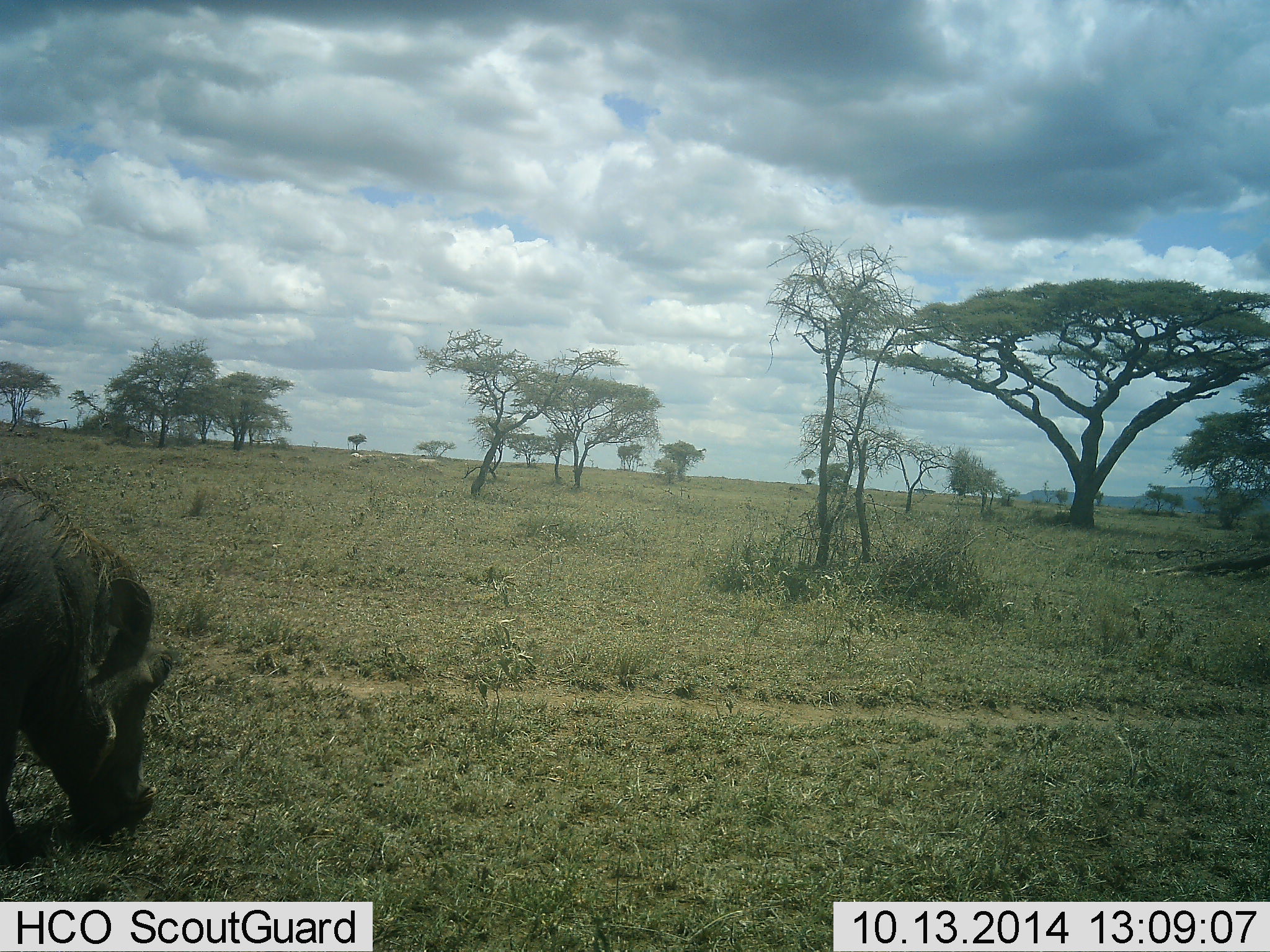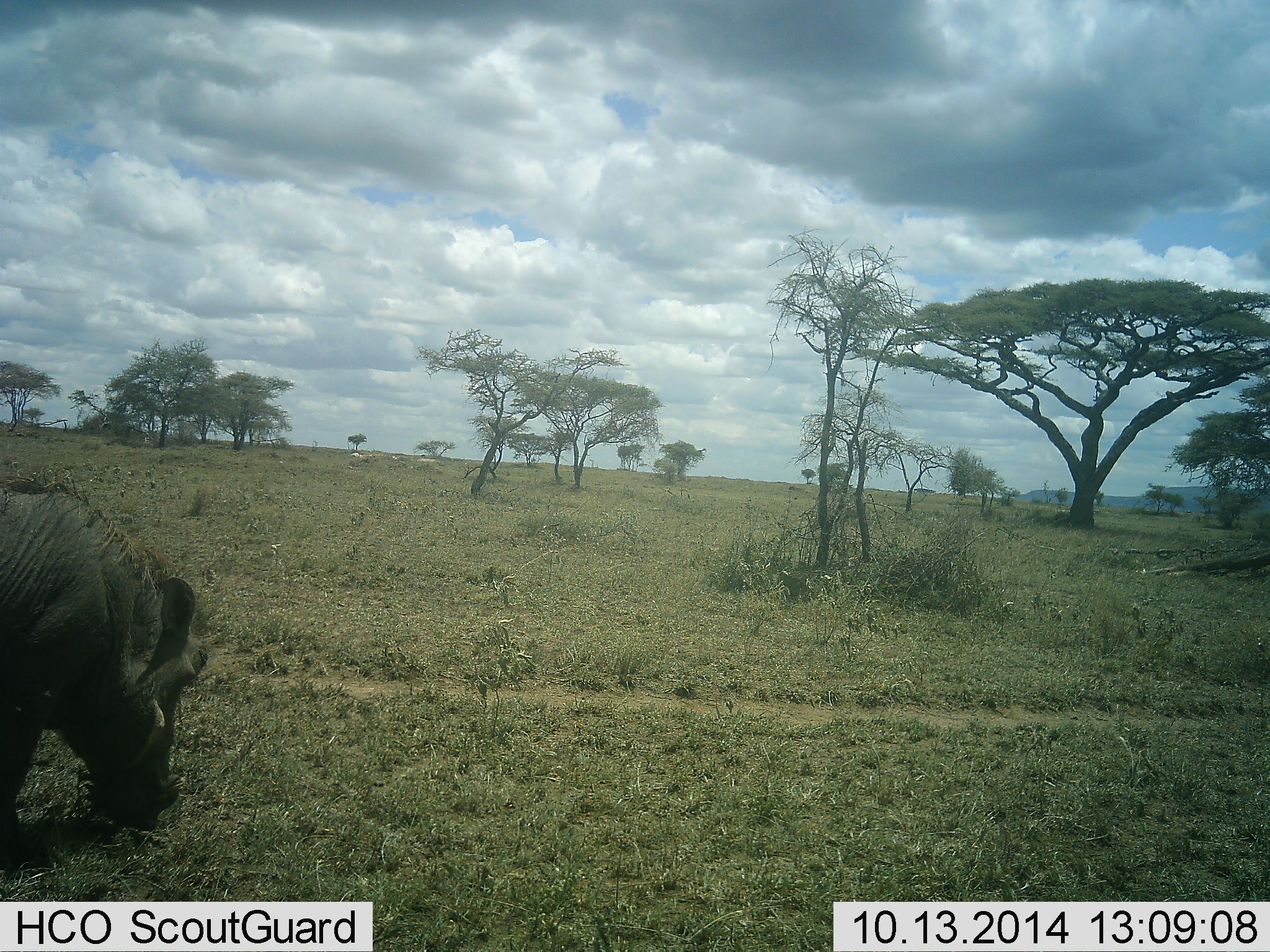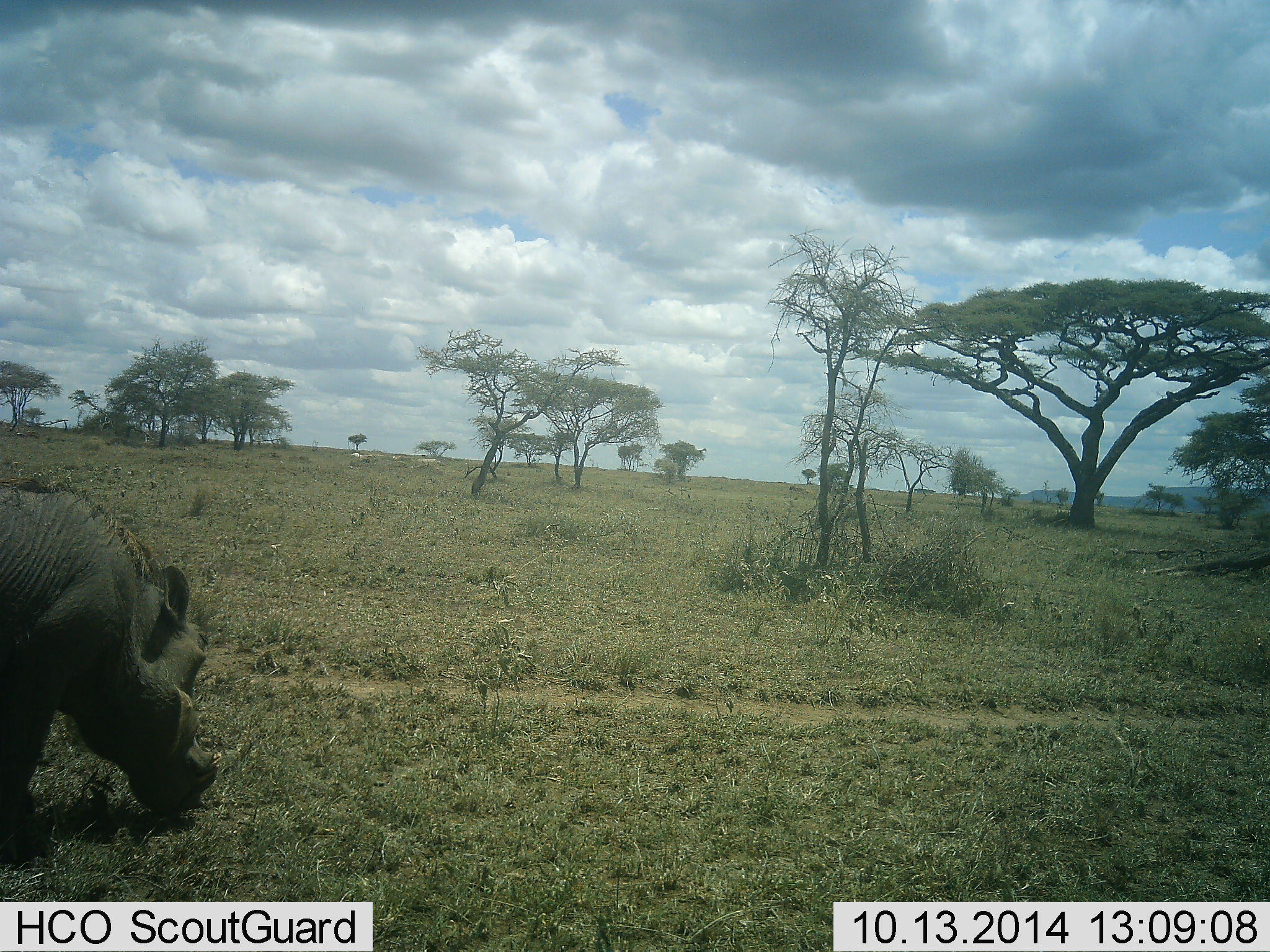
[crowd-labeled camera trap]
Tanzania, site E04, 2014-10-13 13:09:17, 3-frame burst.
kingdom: Animalia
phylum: Chordata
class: Mammalia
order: Artiodactyla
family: Suidae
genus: Phacochoerus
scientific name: Phacochoerus africanus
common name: warthog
Warthog (Phacochoerus africanus), count 1. Behavior (volunteer vote fractions): standing 18%, resting 0%, moving 18%, interacting 0%. Young present (vote fraction): 0%. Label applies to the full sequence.